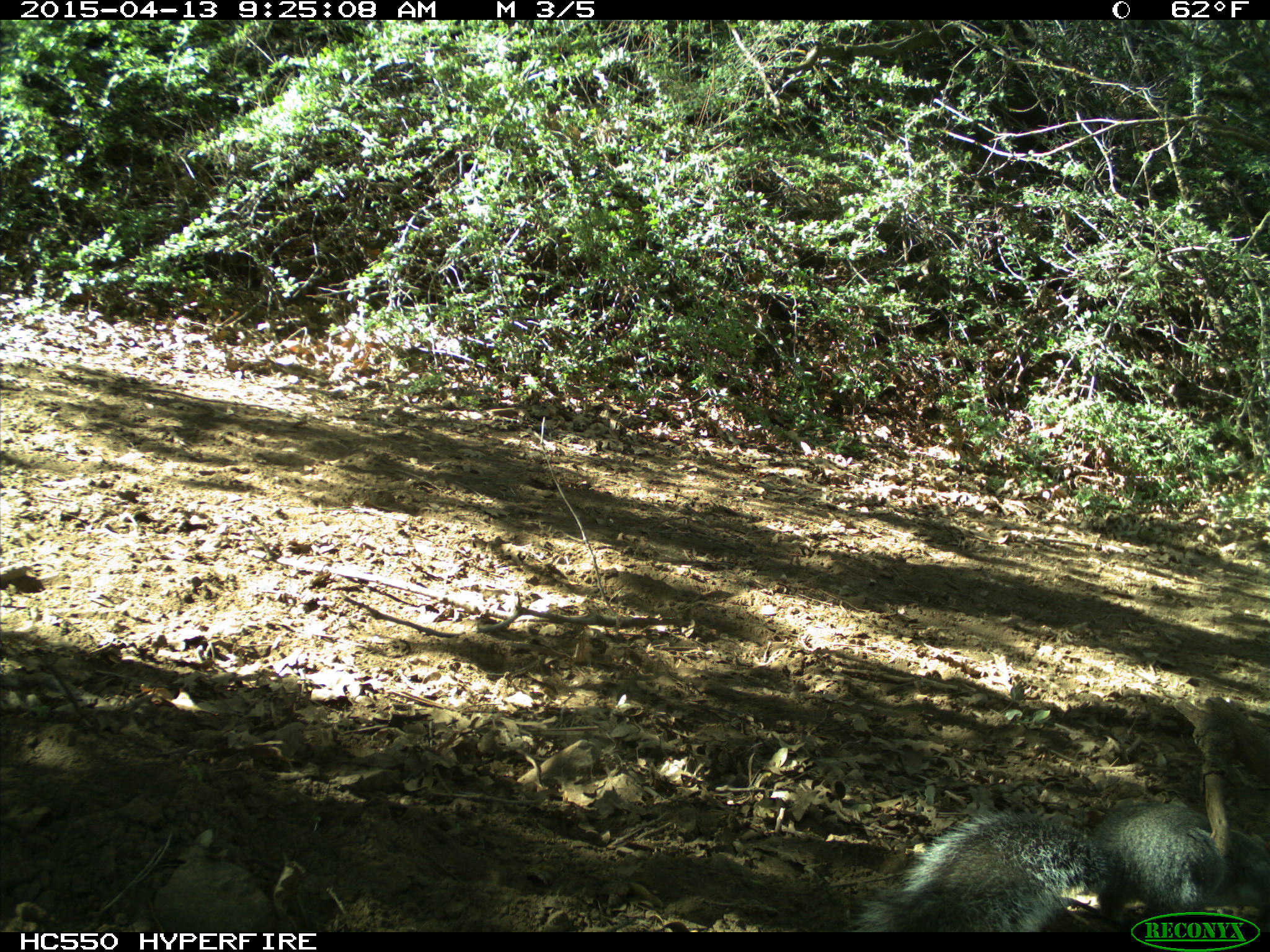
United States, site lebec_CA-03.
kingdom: Animalia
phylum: Chordata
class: Mammalia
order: Rodentia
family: Sciuridae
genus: Sciurus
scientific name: Sciurus carolinensis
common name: eastern gray squirrel